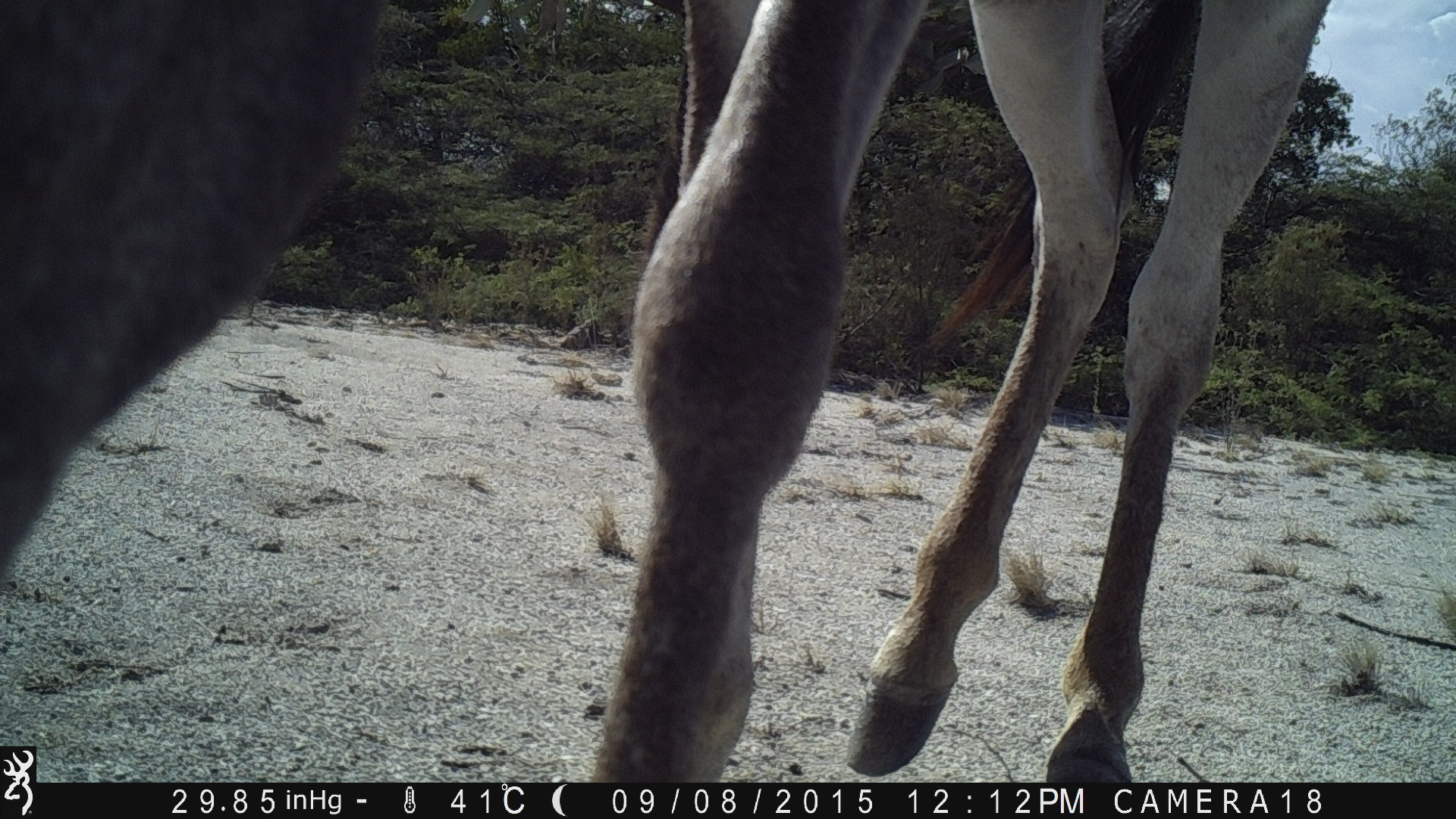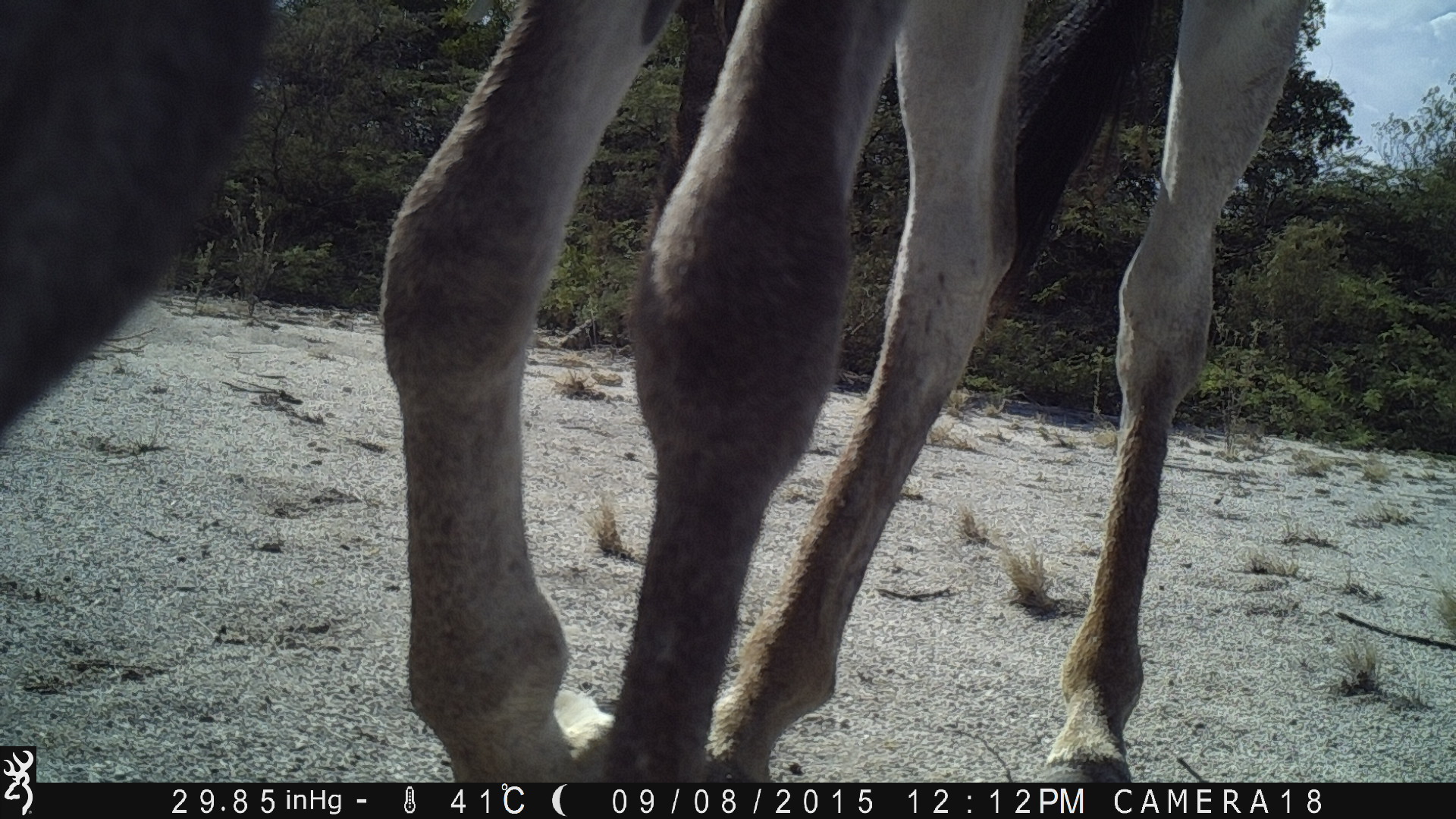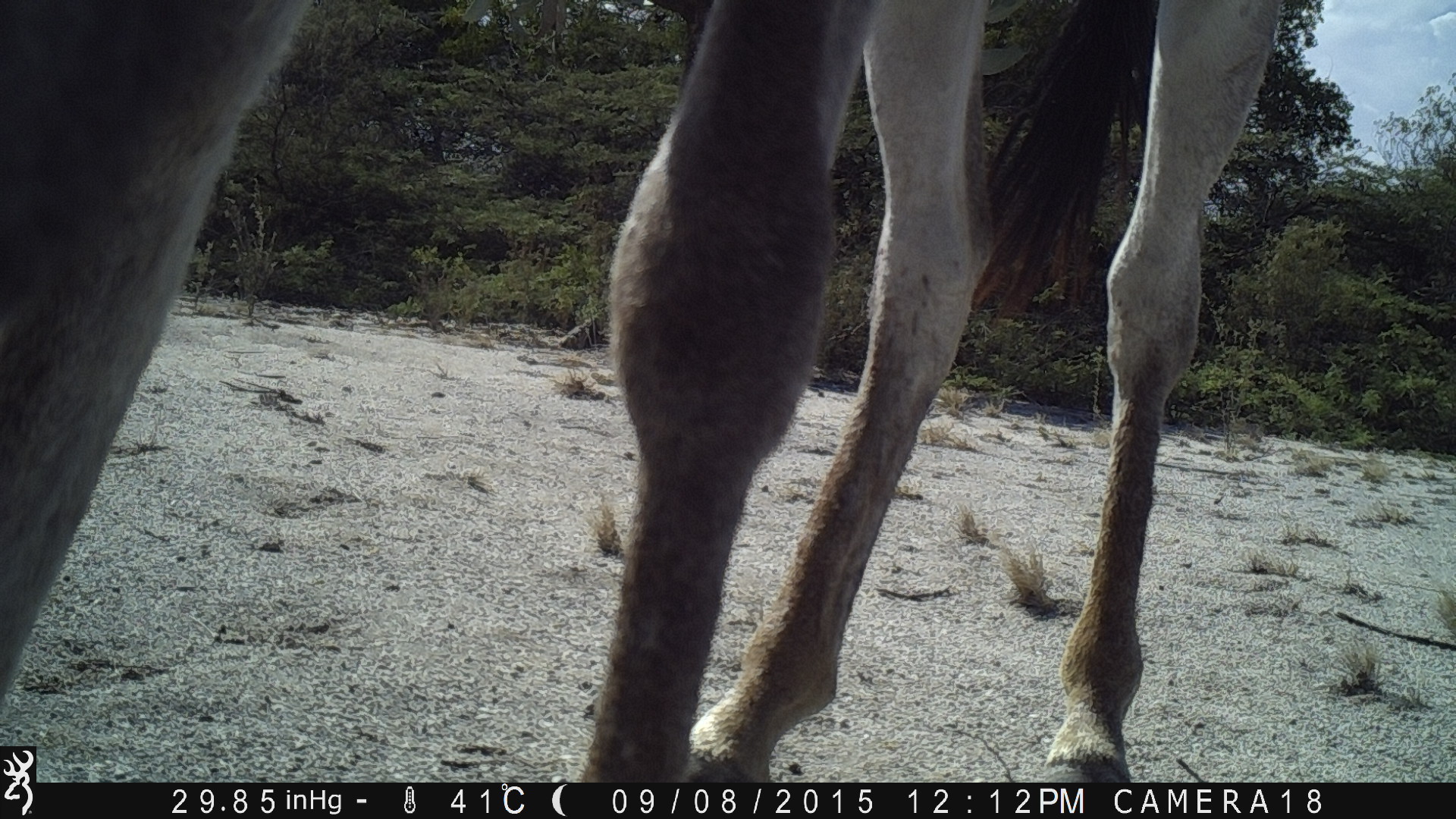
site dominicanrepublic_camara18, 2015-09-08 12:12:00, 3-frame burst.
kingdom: Animalia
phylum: Chordata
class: Mammalia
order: Perissodactyla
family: Equidae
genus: Equus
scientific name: Equus asinus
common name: donkey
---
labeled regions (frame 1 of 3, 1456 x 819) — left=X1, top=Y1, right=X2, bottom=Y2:
donkey: left=0, top=0, right=1357, bottom=788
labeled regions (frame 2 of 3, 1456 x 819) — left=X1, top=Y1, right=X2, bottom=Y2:
donkey: left=0, top=3, right=1332, bottom=792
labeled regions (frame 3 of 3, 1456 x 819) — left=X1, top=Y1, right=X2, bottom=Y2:
donkey: left=0, top=2, right=1297, bottom=795